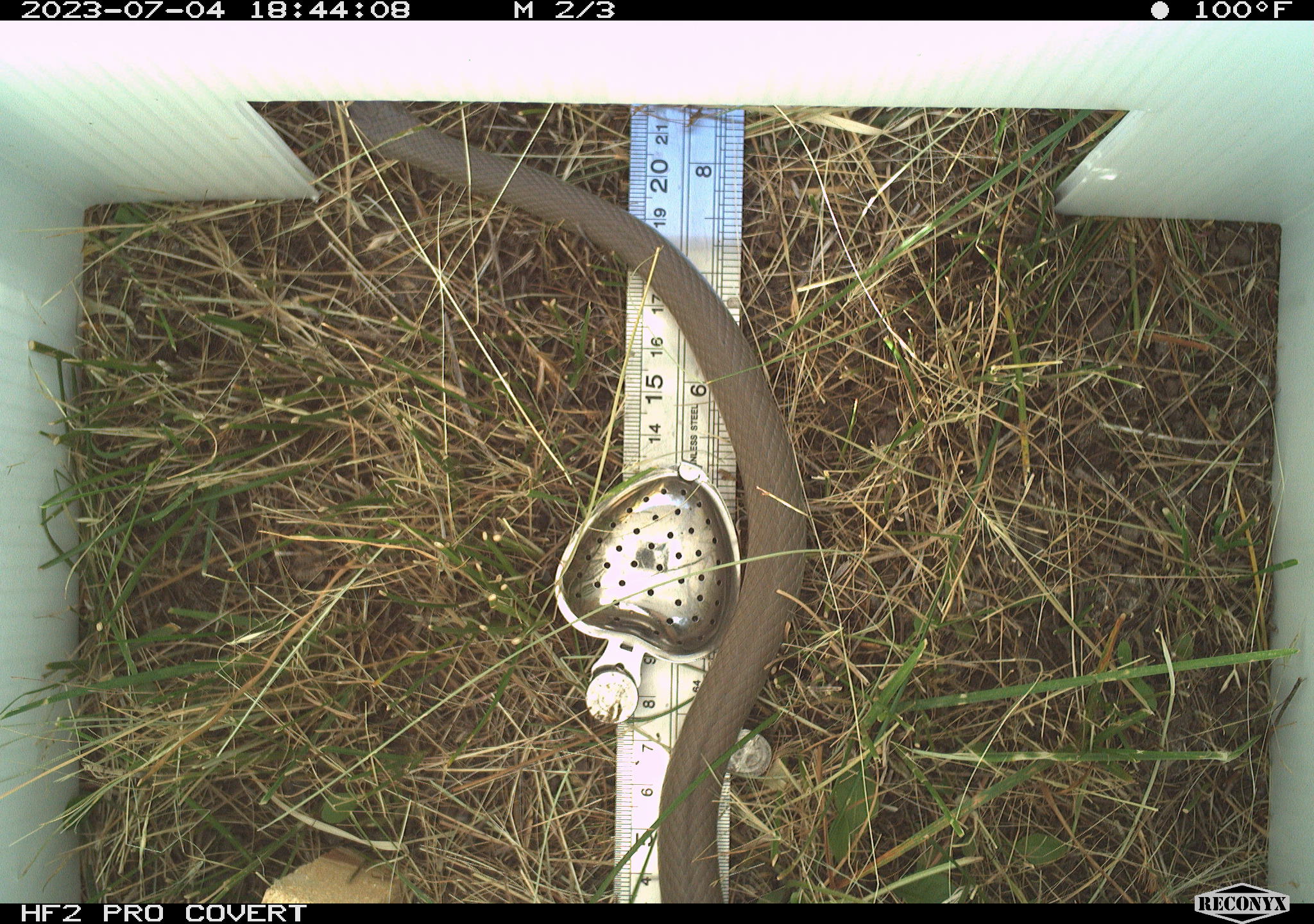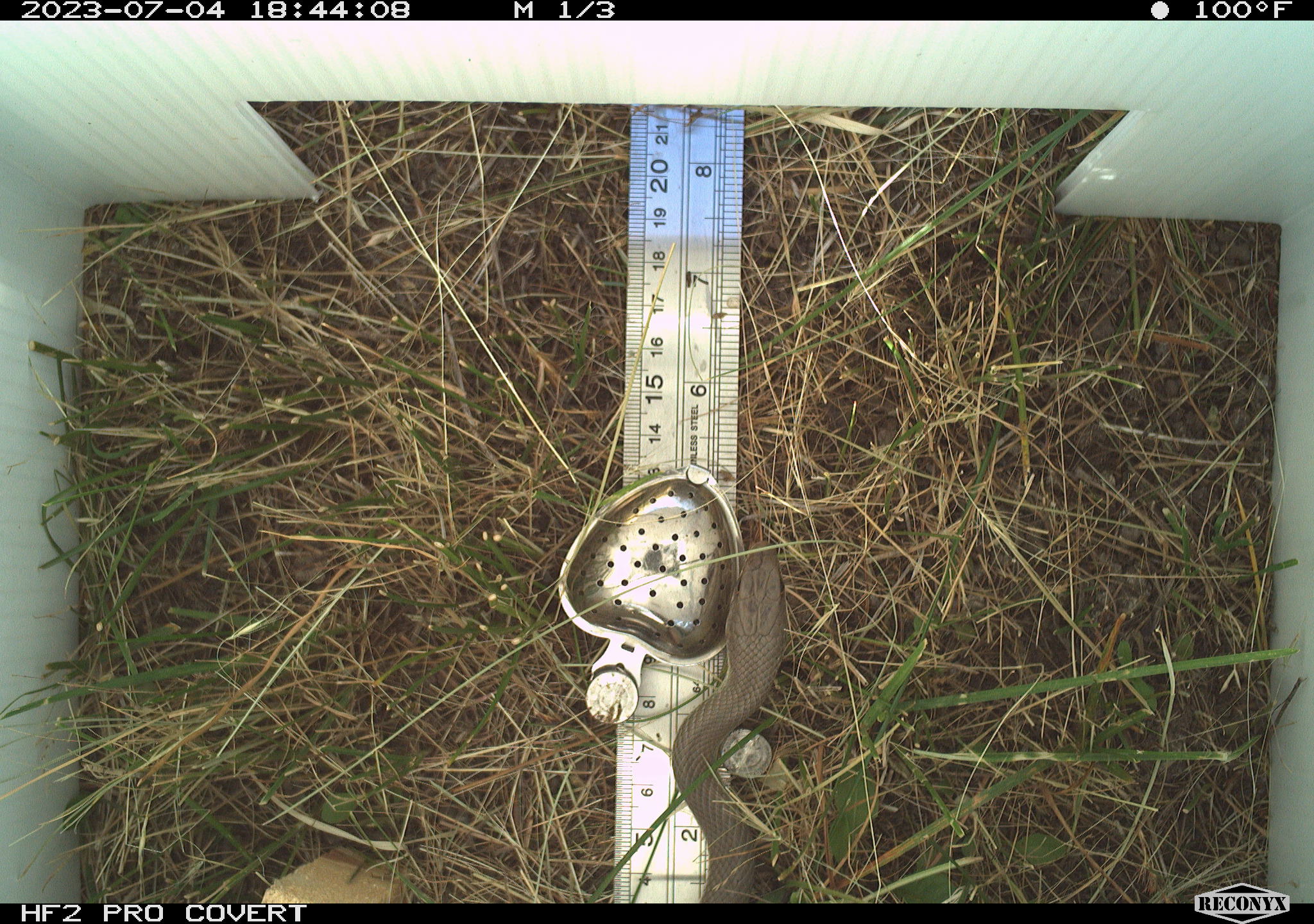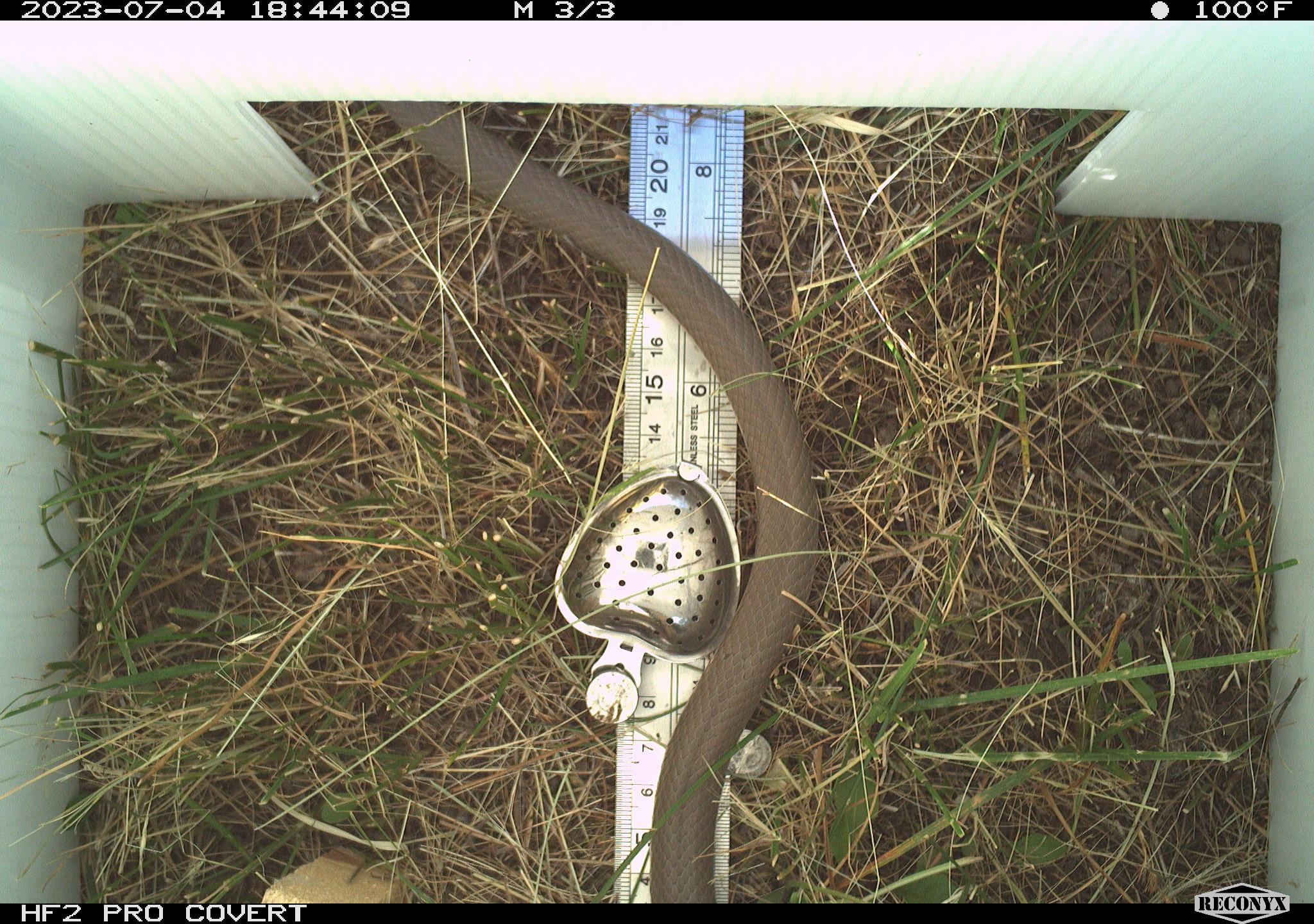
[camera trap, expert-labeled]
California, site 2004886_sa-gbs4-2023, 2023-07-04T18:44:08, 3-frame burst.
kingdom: Animalia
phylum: Chordata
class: Reptilia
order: Squamata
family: Colubridae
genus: Coluber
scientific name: Coluber constrictor mormon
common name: western yellow-bellied racer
Western yellow-bellied racer (Coluber constrictor mormon).